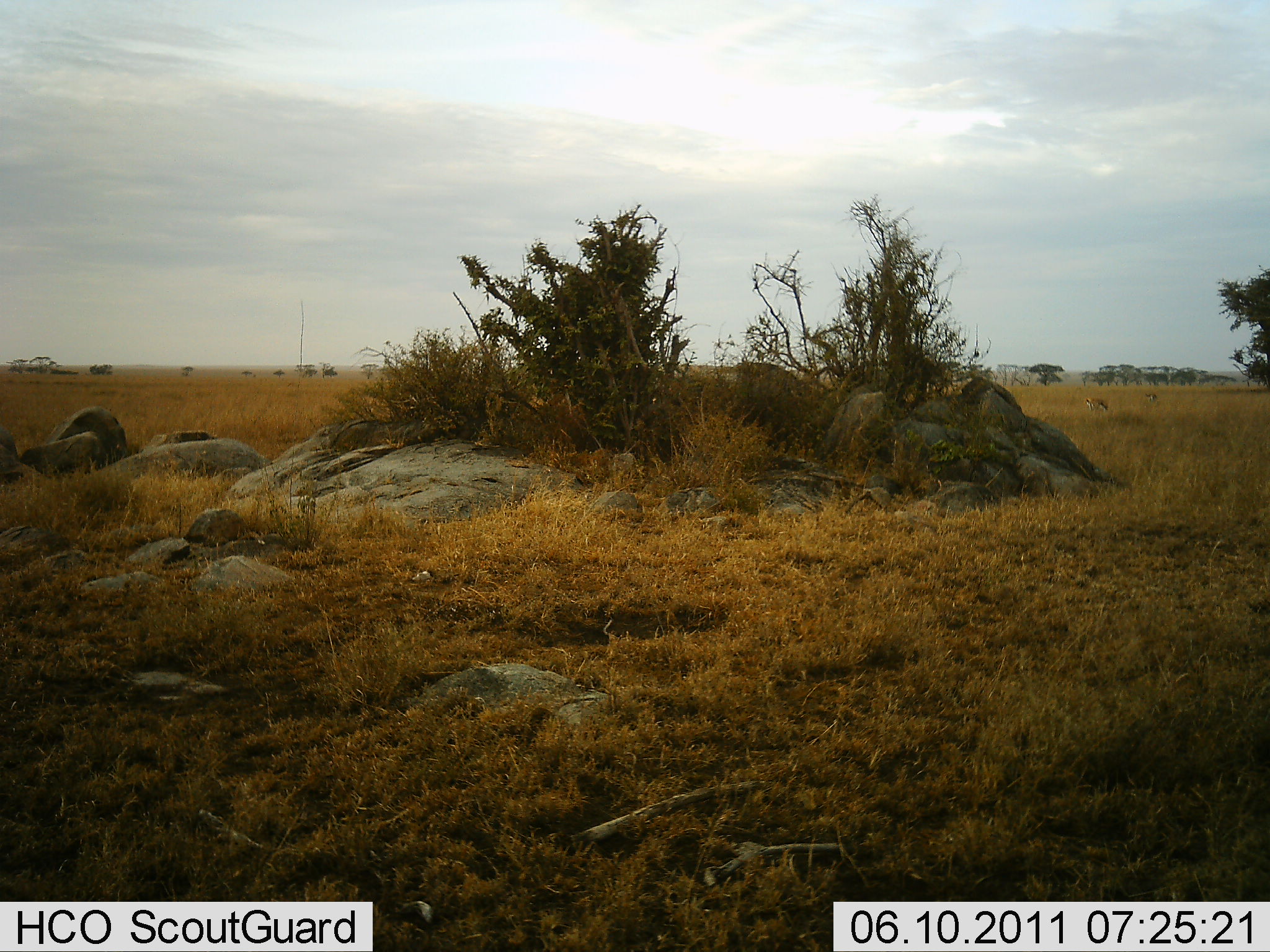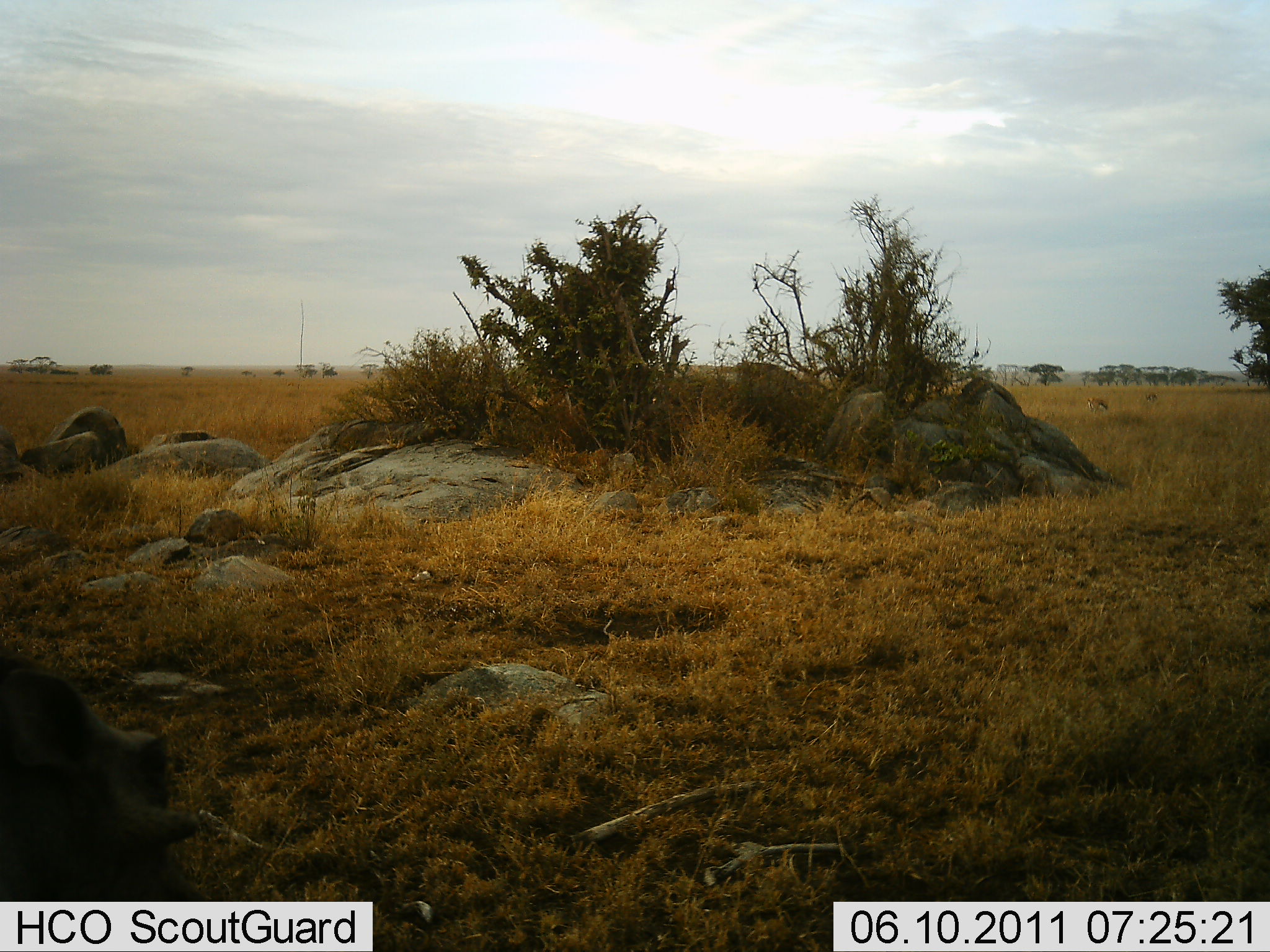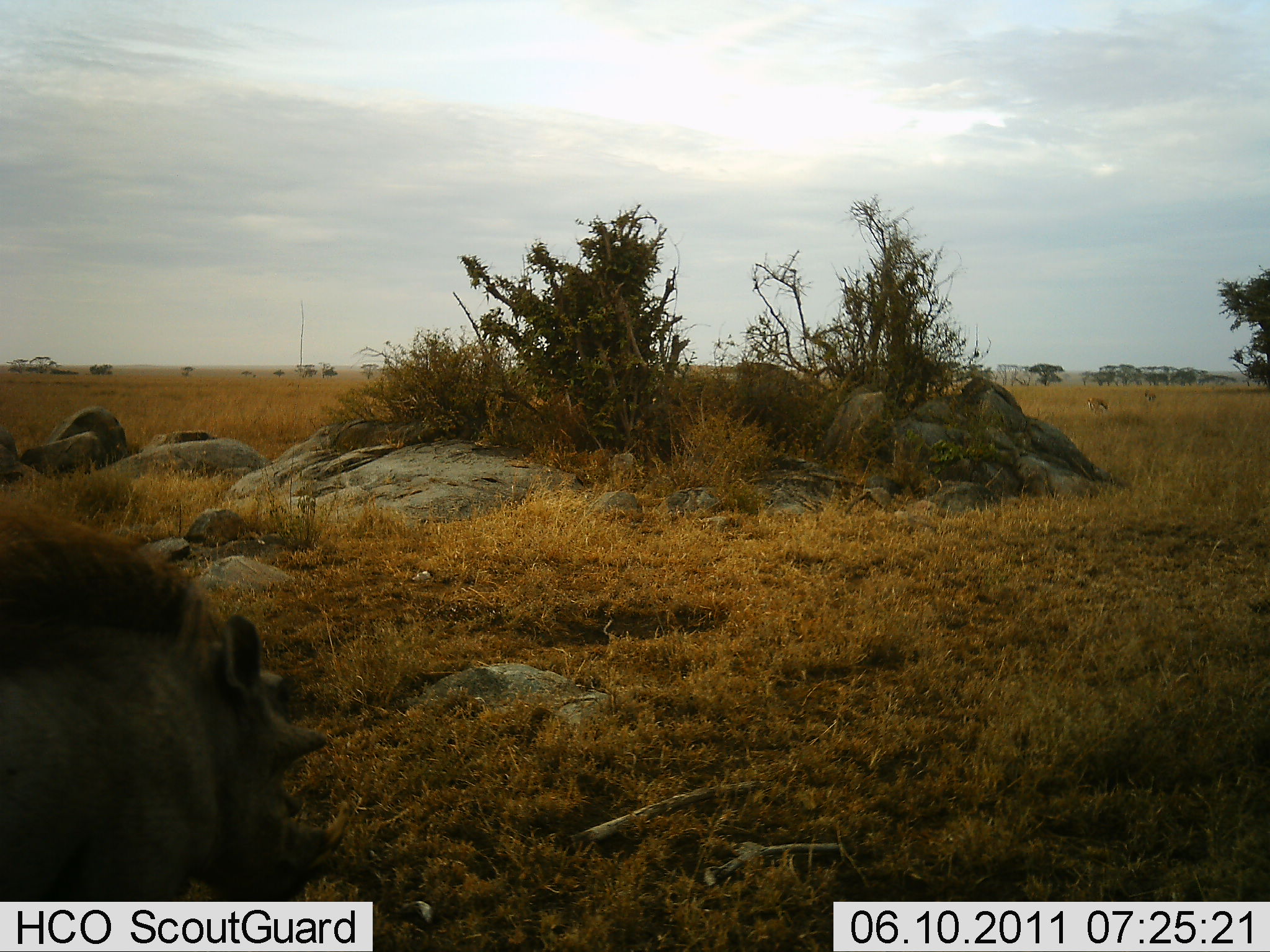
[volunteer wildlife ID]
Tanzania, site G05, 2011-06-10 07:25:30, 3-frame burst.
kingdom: Animalia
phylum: Chordata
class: Mammalia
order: Artiodactyla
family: Suidae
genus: Phacochoerus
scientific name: Phacochoerus africanus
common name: warthog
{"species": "warthog (Phacochoerus africanus)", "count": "1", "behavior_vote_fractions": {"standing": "8%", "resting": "0%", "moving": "92%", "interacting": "0%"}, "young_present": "0%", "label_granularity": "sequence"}